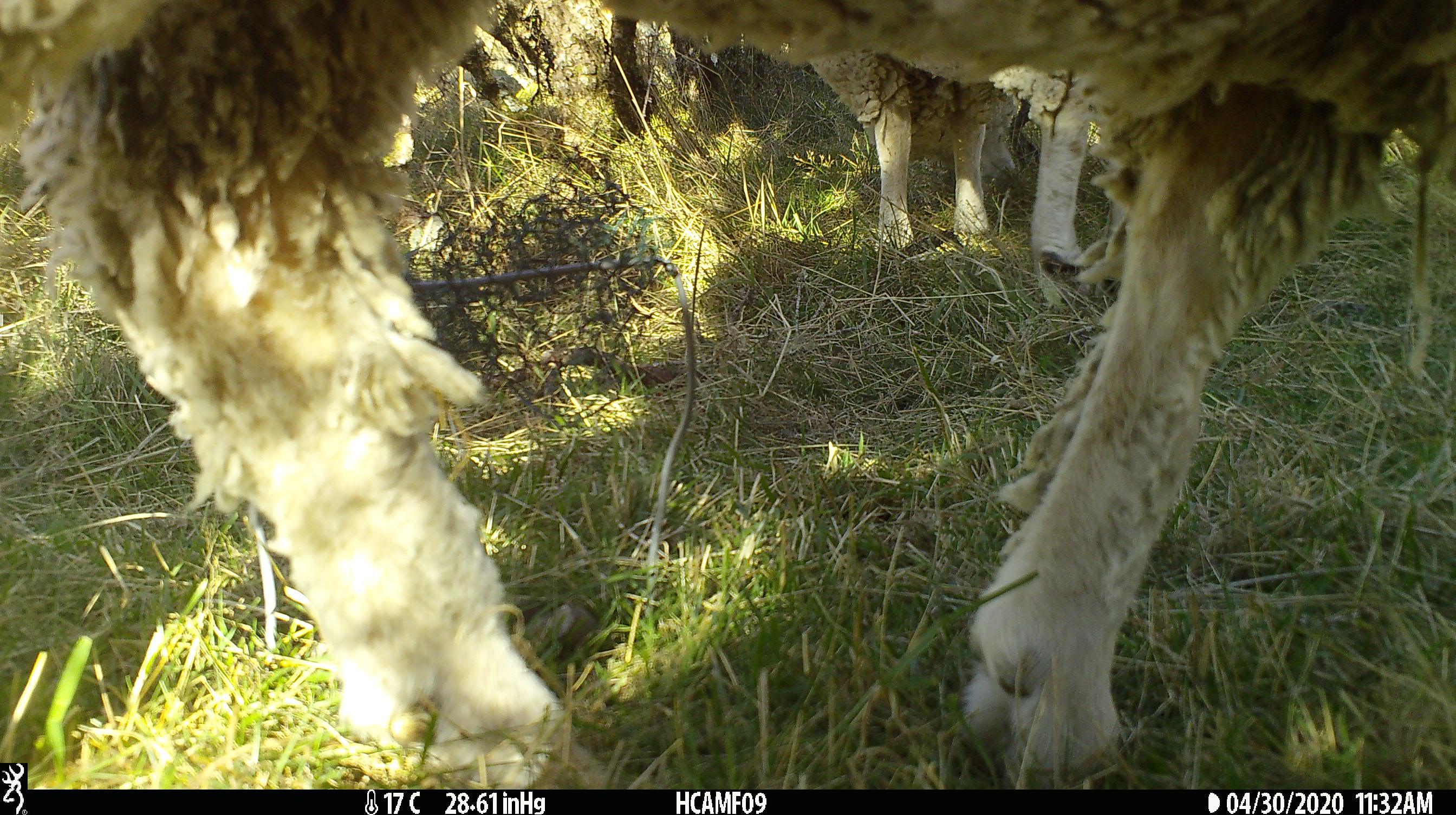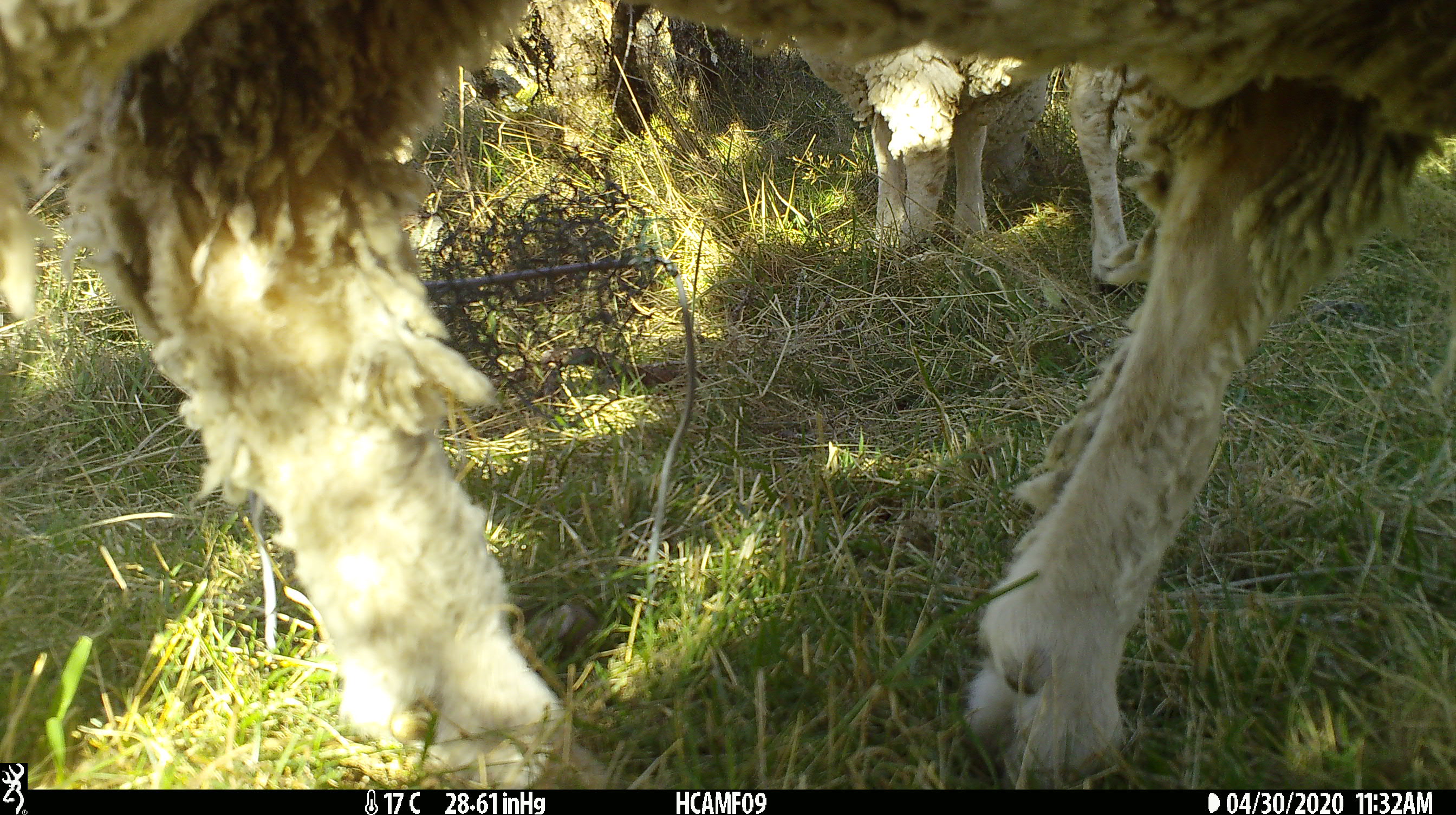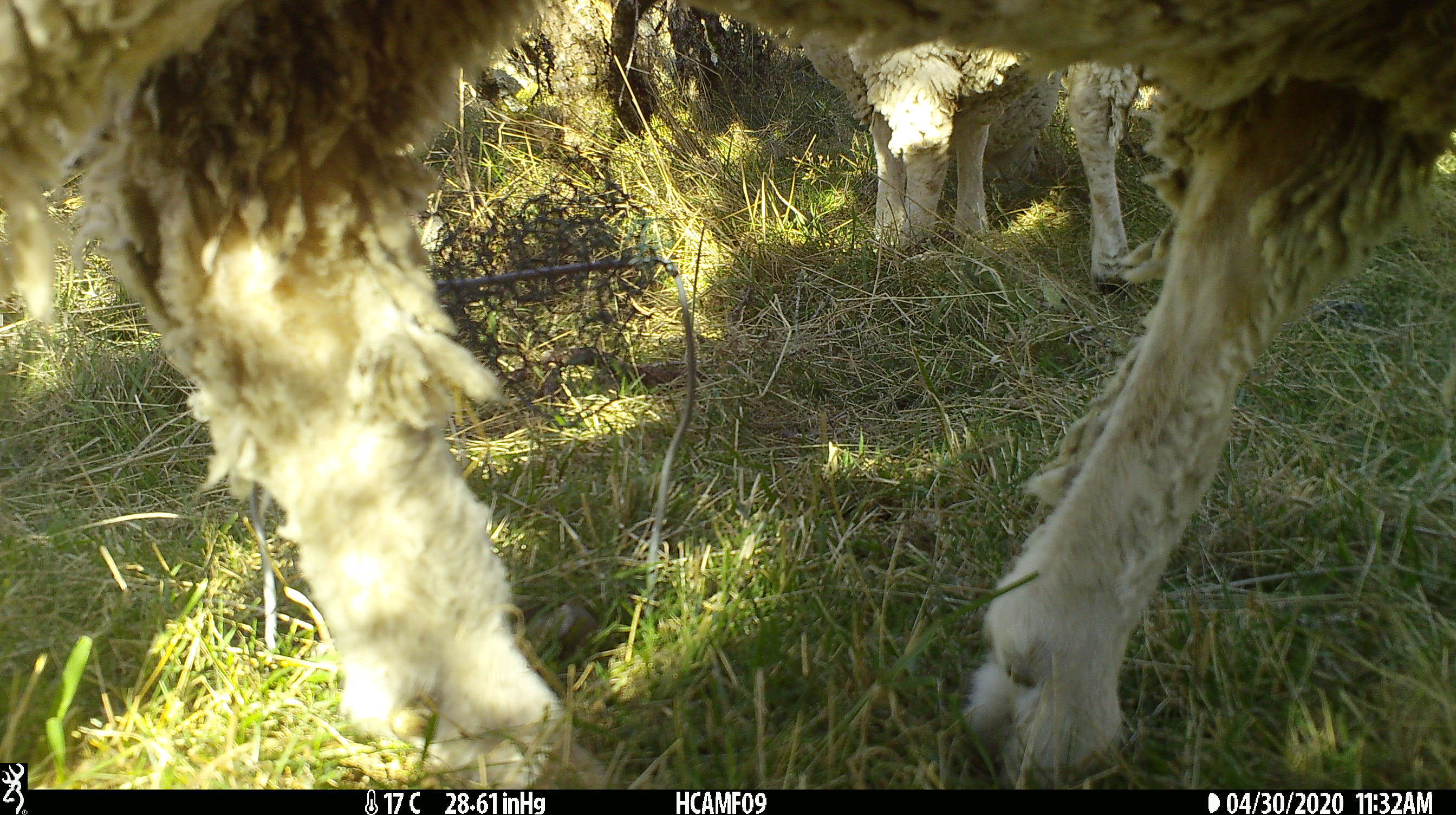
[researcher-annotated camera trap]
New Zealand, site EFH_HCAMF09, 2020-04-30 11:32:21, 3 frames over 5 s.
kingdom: Animalia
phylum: Chordata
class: Mammalia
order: Artiodactyla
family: Bovidae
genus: Ovis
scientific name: Ovis aries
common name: domestic sheep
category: sheep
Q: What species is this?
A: Sheep (domestic sheep) (Ovis aries).